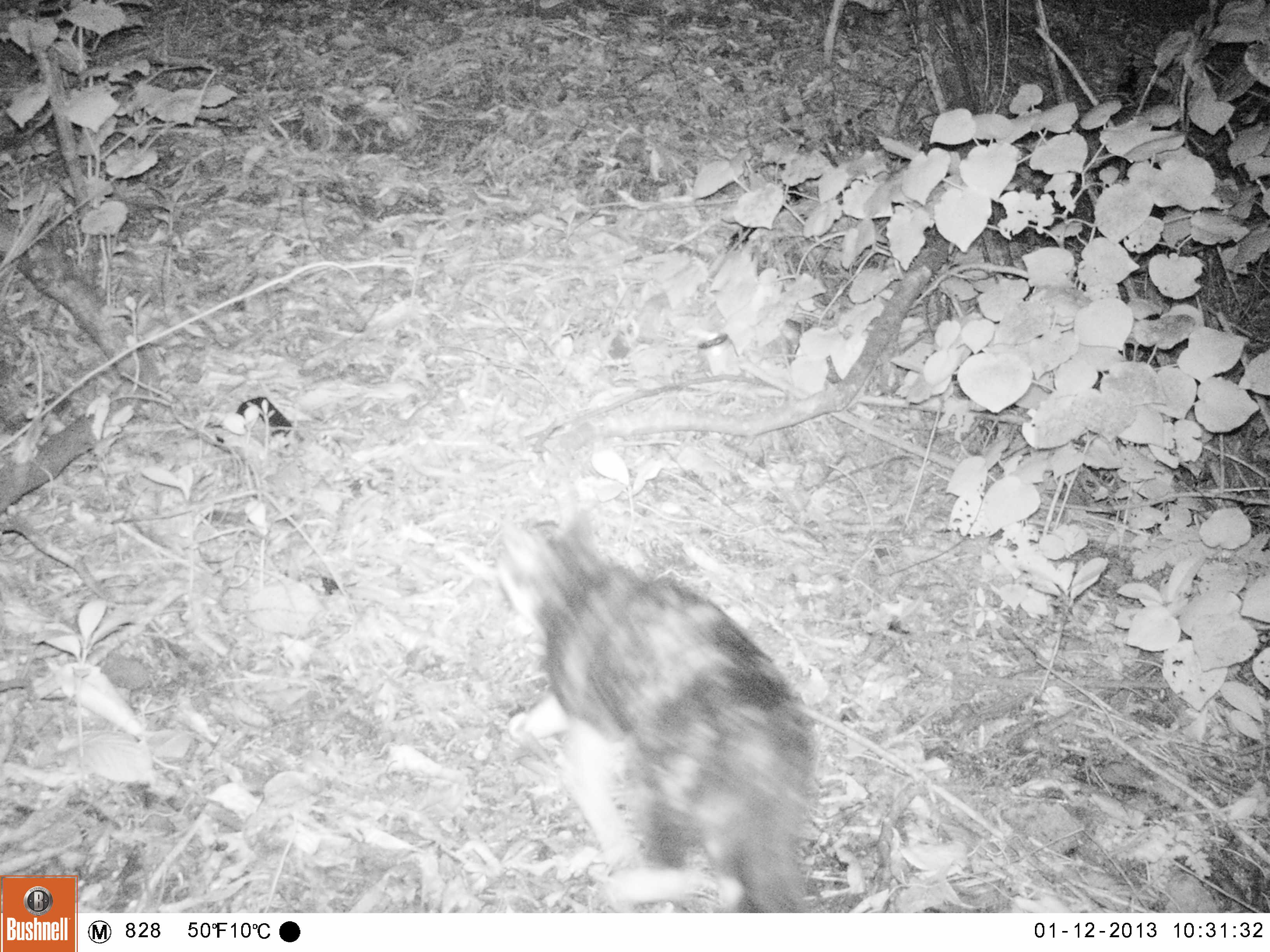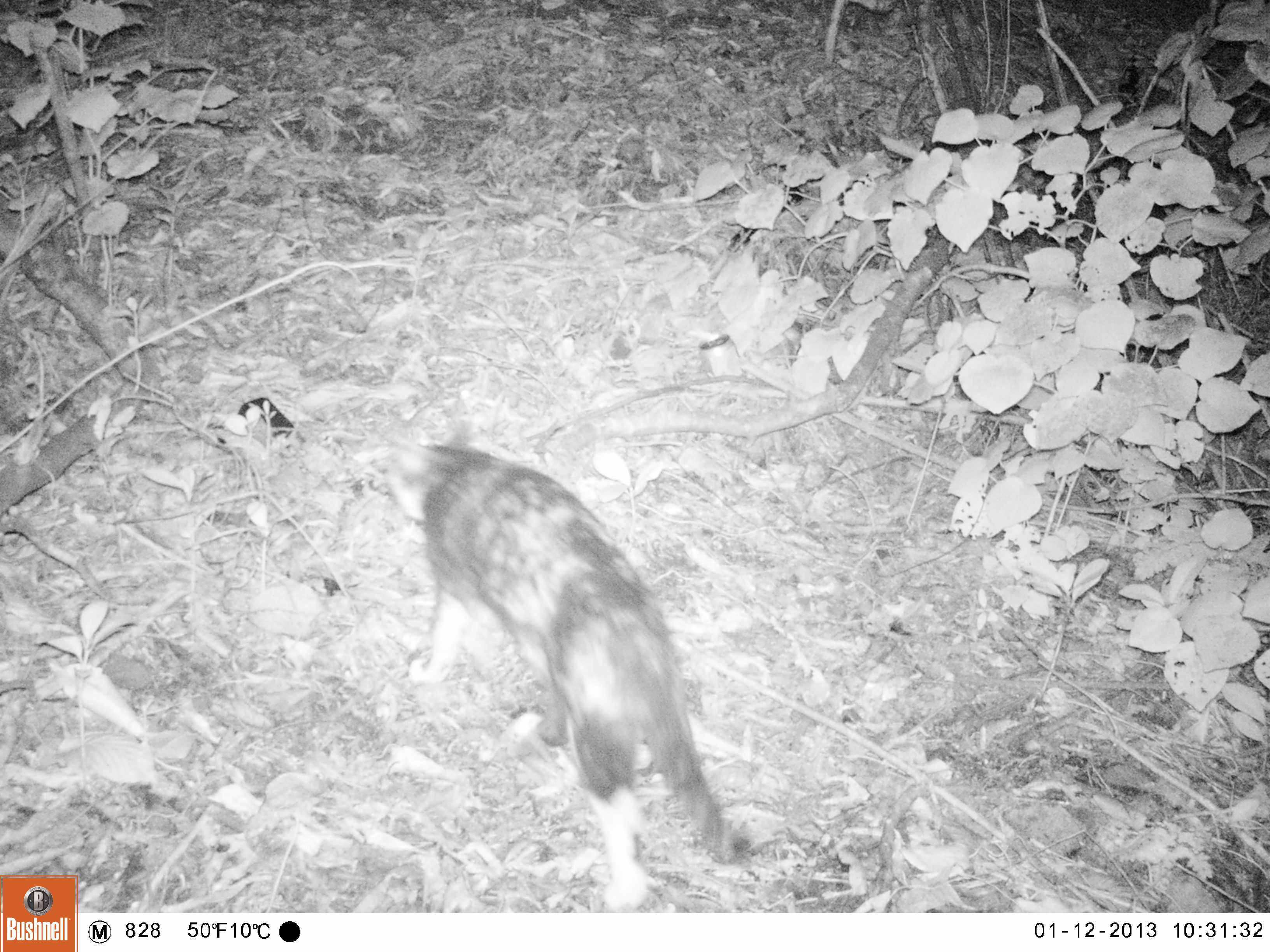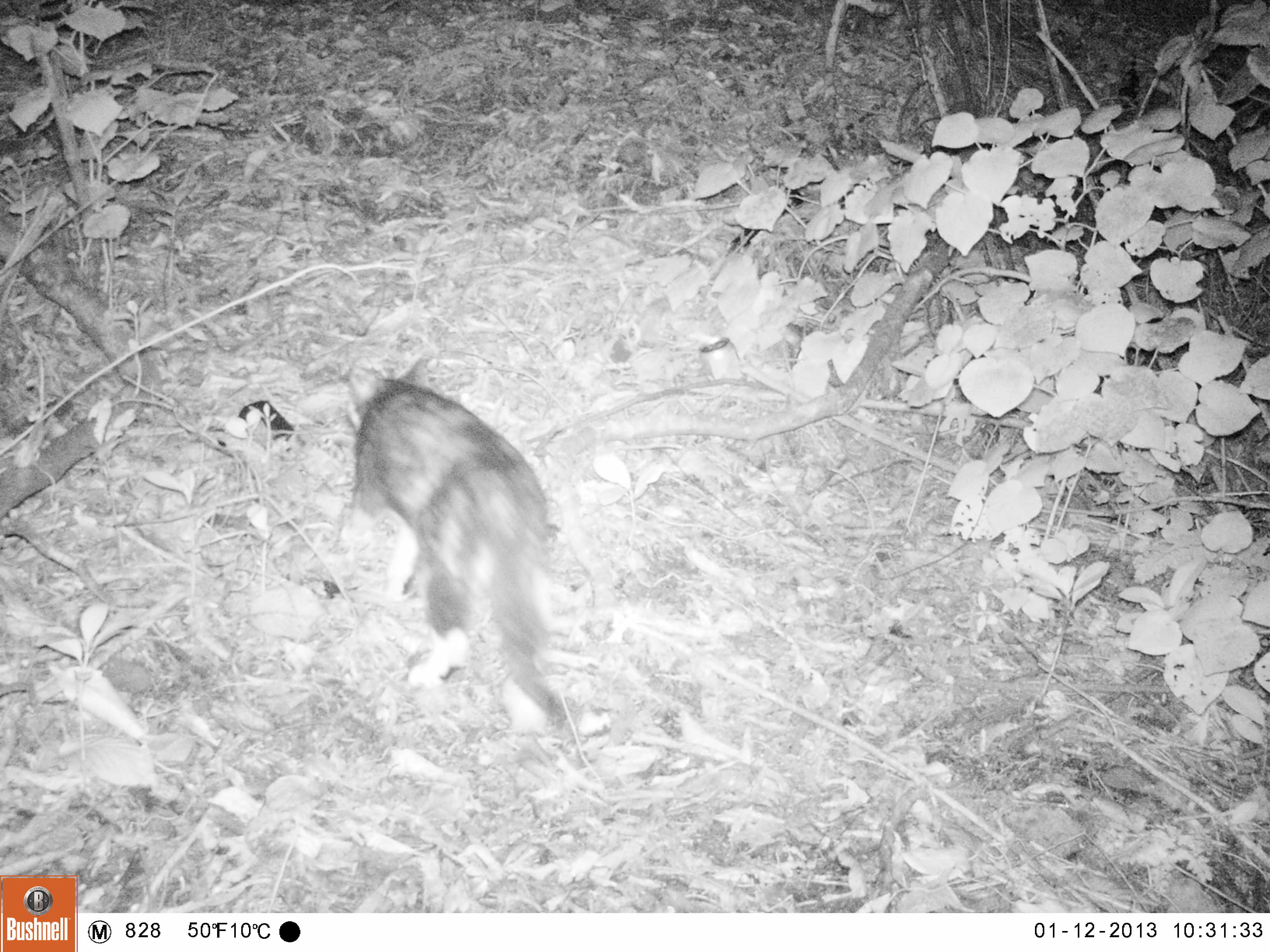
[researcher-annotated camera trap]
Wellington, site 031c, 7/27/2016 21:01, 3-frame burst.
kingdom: Animalia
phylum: Chordata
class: Mammalia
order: Carnivora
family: Felidae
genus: Felis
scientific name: Felis catus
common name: cat